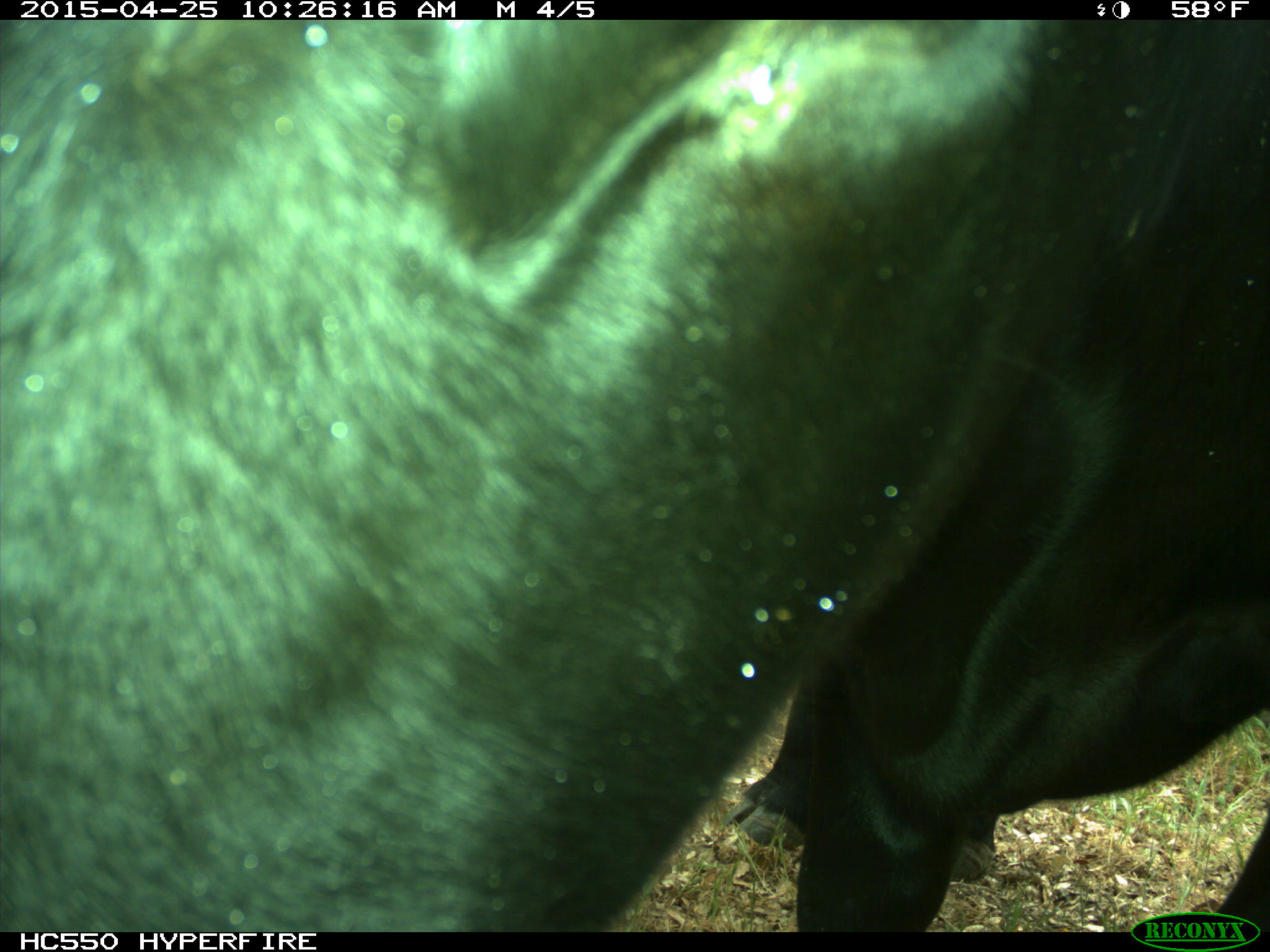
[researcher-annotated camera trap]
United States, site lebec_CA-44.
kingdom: Animalia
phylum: Chordata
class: Mammalia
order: Artiodactyla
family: Suidae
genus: Sus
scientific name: Sus scrofa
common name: wild boar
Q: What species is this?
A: Sus scrofa (wild boar).